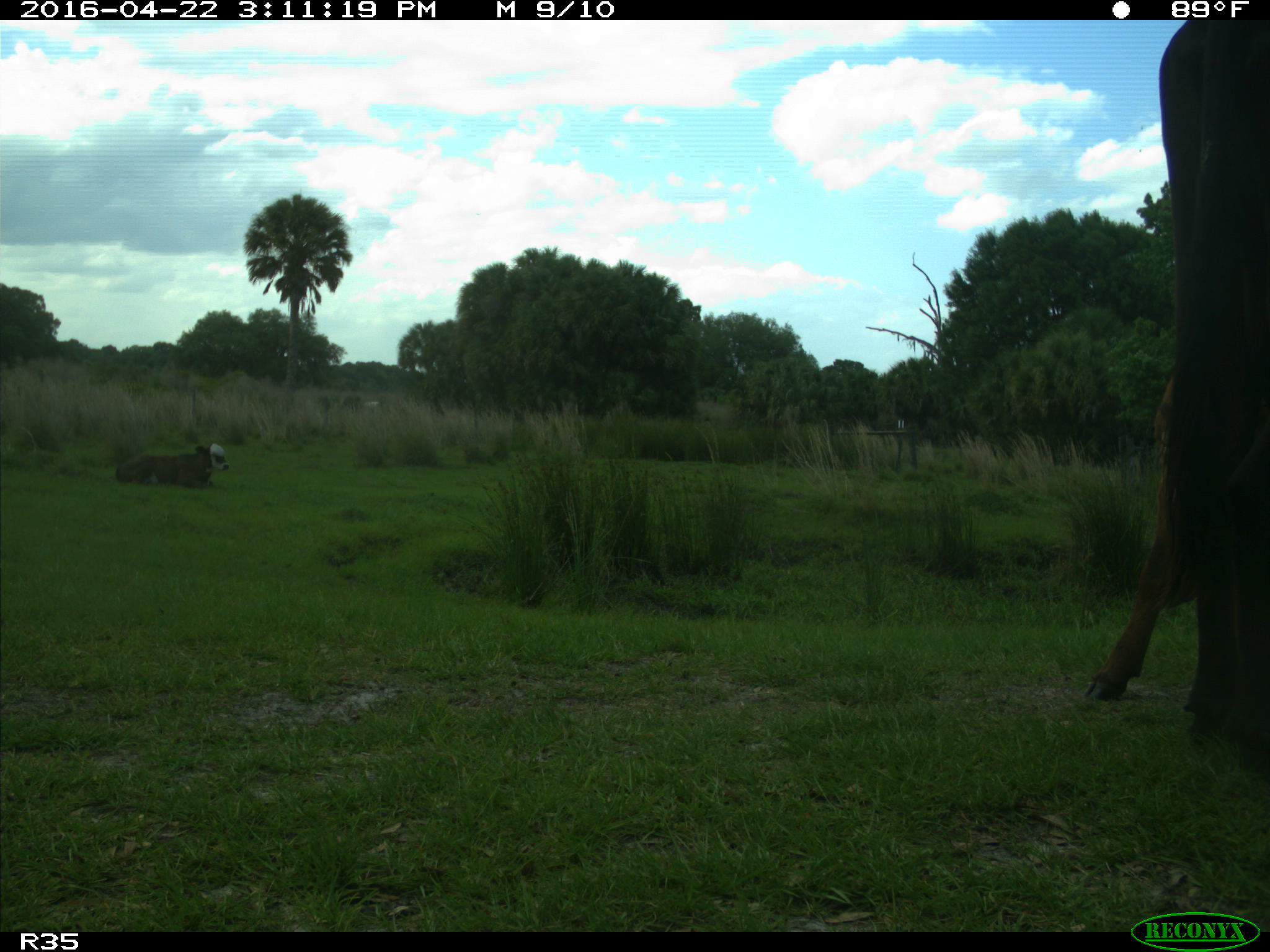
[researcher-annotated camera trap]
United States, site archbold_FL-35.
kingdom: Animalia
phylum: Chordata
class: Mammalia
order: Artiodactyla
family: Bovidae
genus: Bos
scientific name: Bos taurus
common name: domestic cow